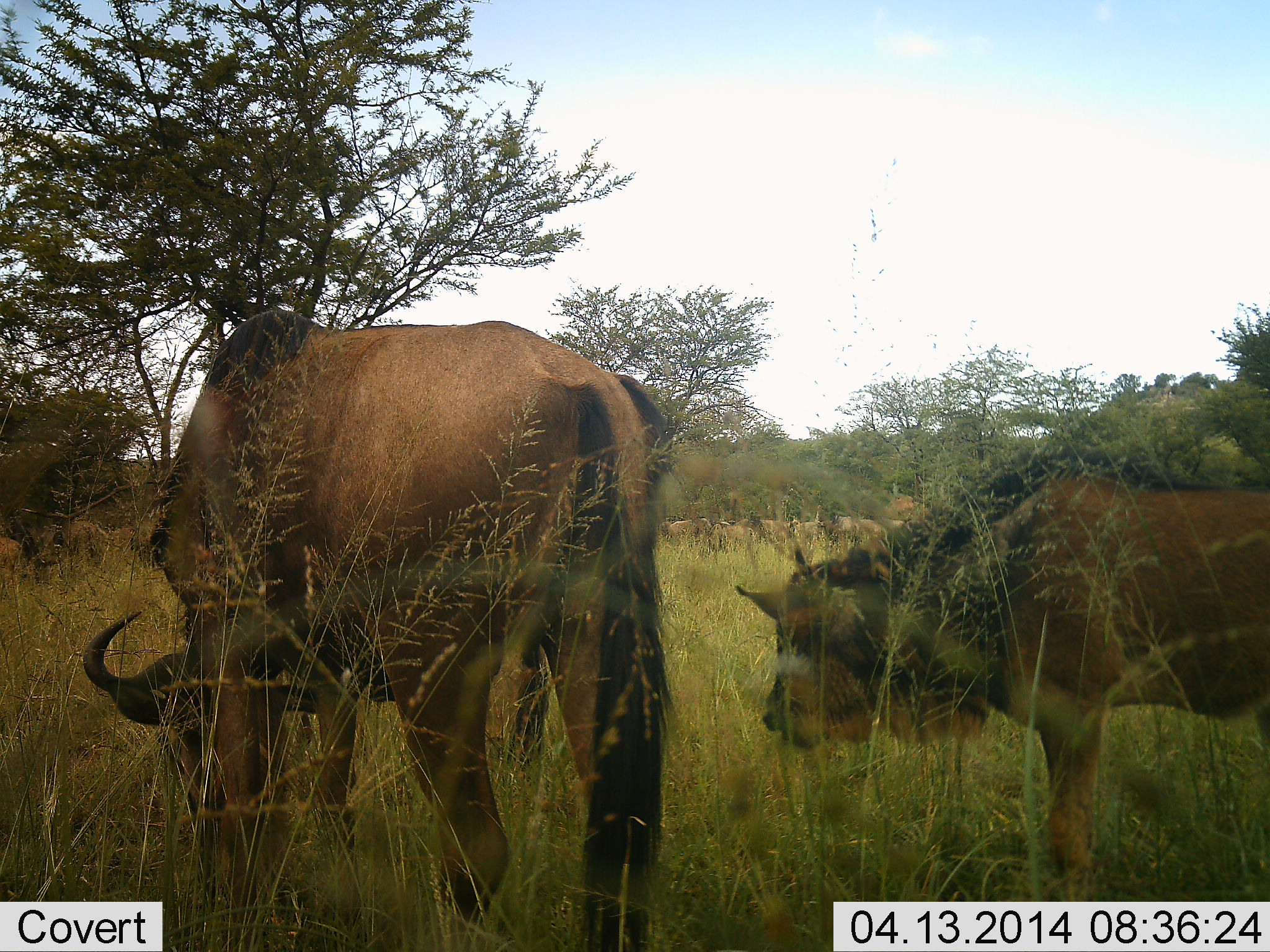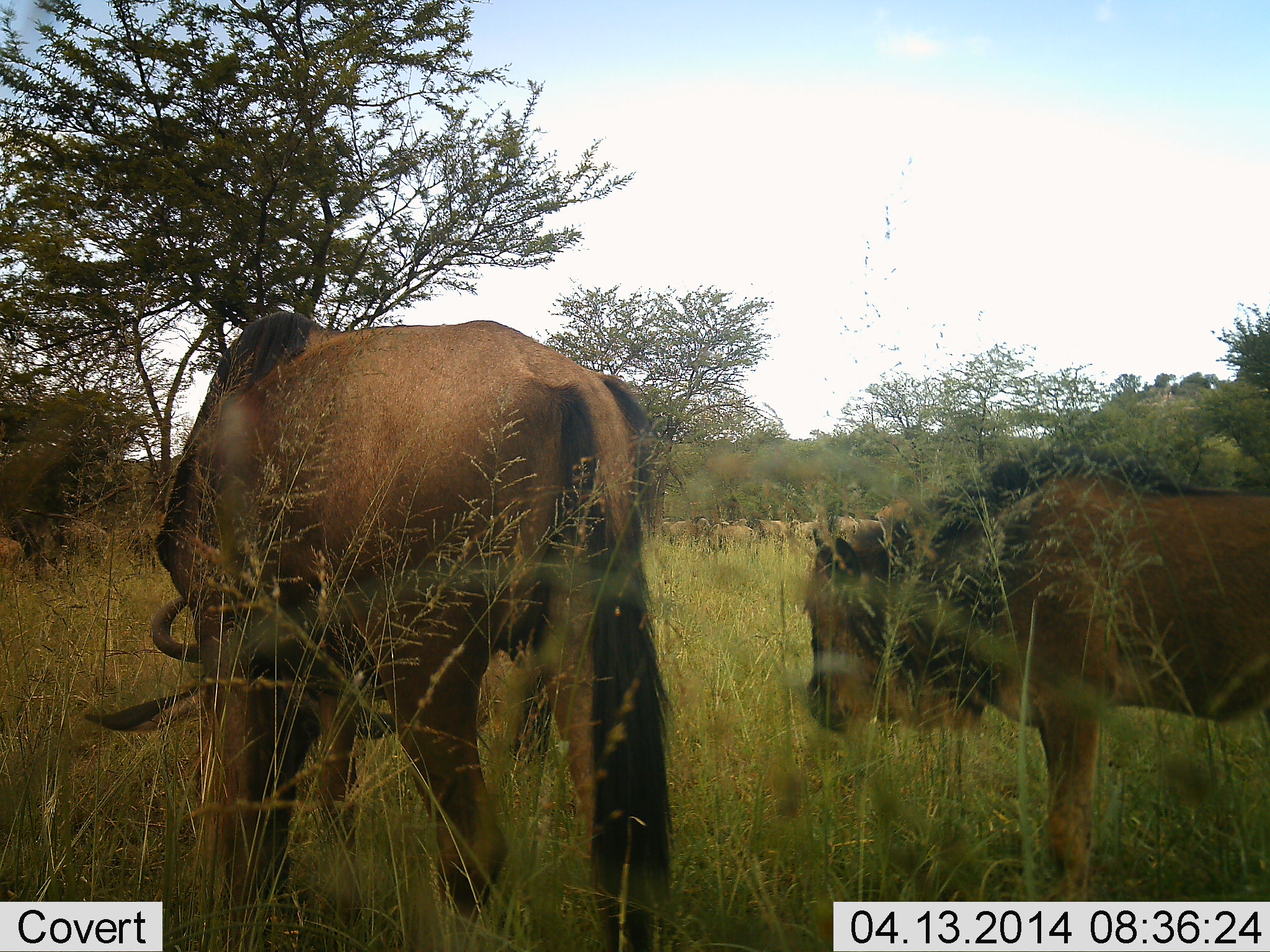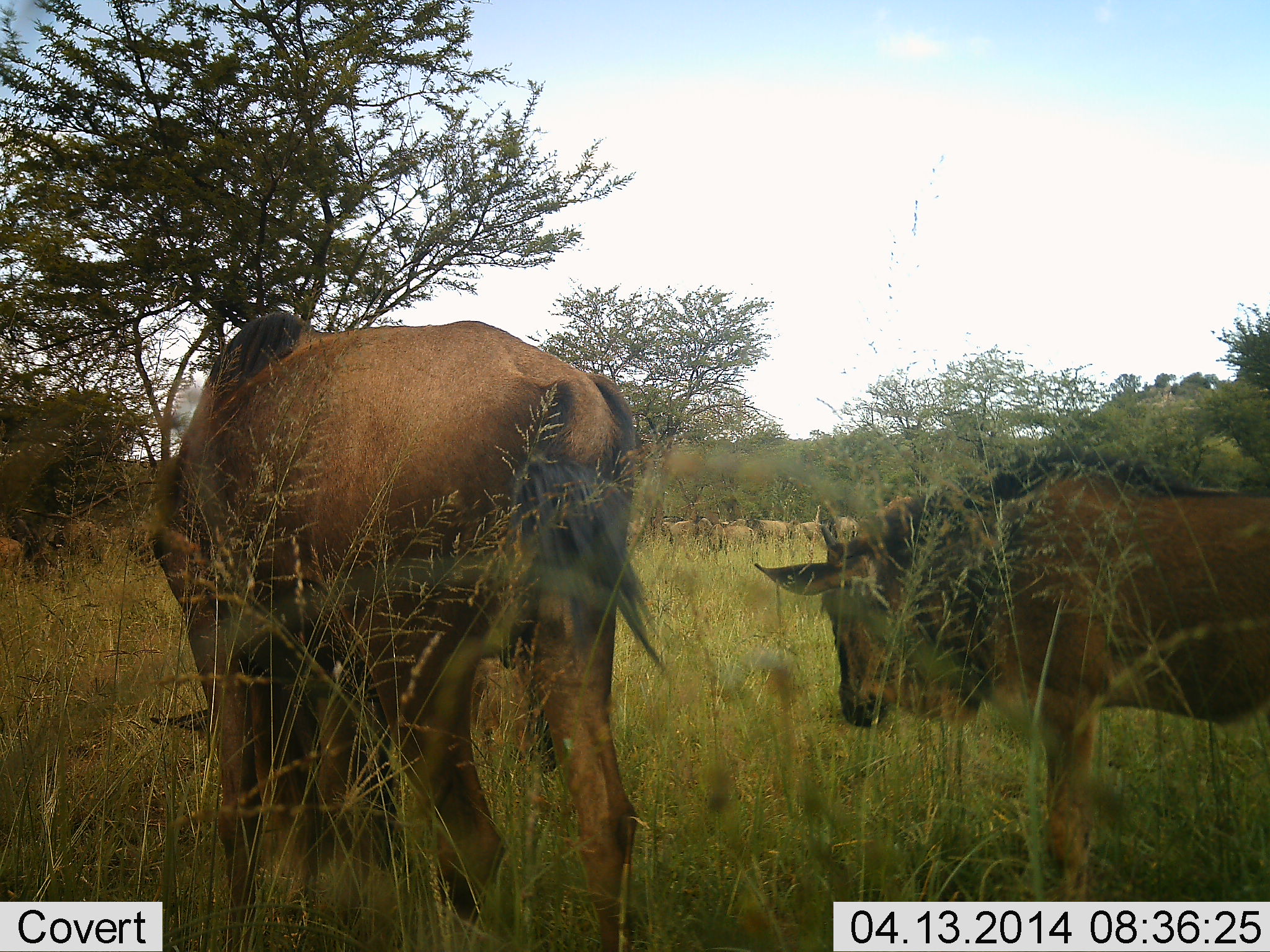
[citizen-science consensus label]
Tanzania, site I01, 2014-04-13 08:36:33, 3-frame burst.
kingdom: Animalia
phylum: Chordata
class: Mammalia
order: Artiodactyla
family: Bovidae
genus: Connochaetes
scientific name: Connochaetes taurinus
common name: blue wildebeest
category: wildebeest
Wildebeest (blue wildebeest) (Connochaetes taurinus), count 2. Behavior (volunteer vote fractions): standing 55%, resting 9%, moving 18%, interacting 0%. Young present (vote fraction): 27%. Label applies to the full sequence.